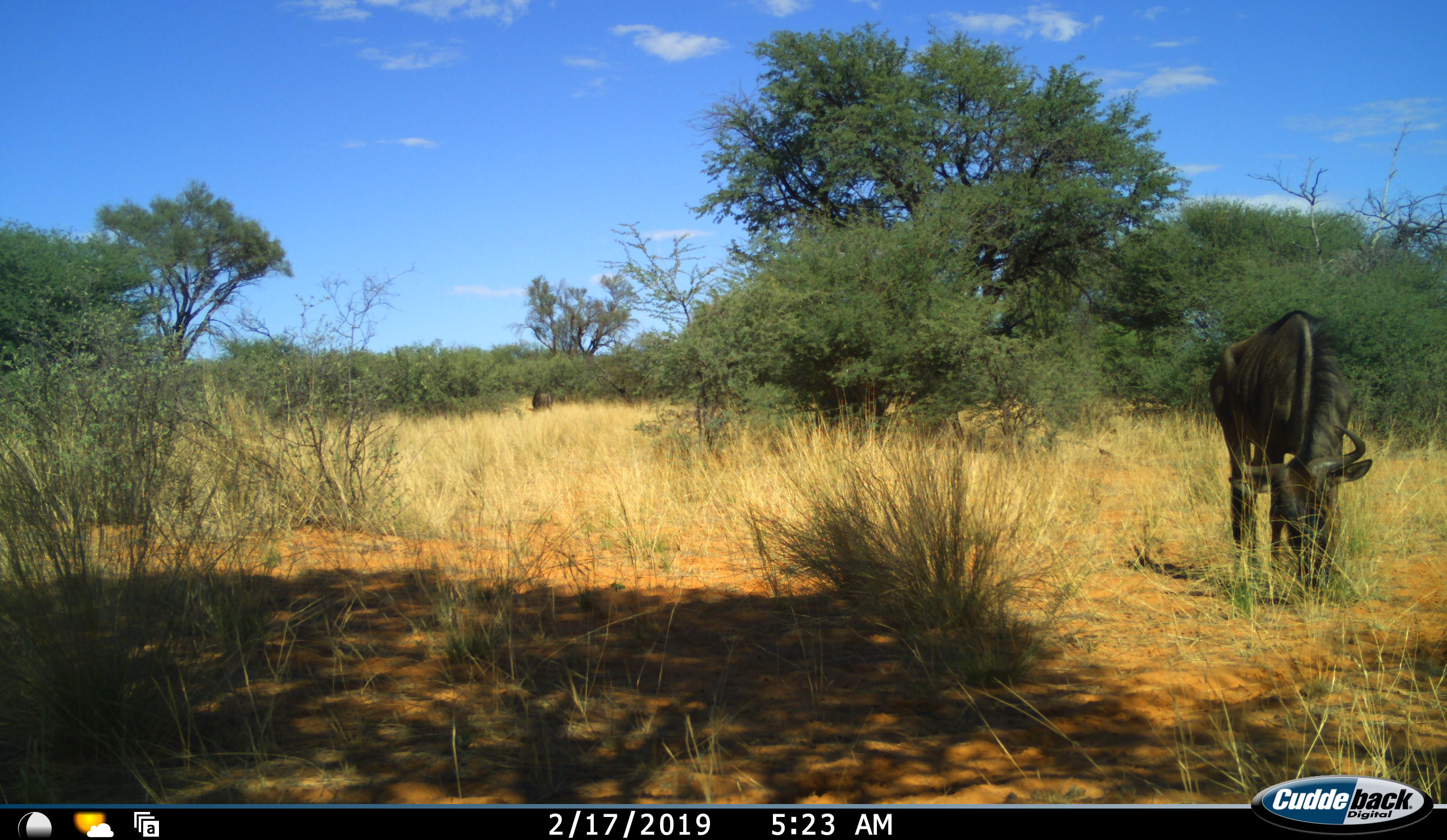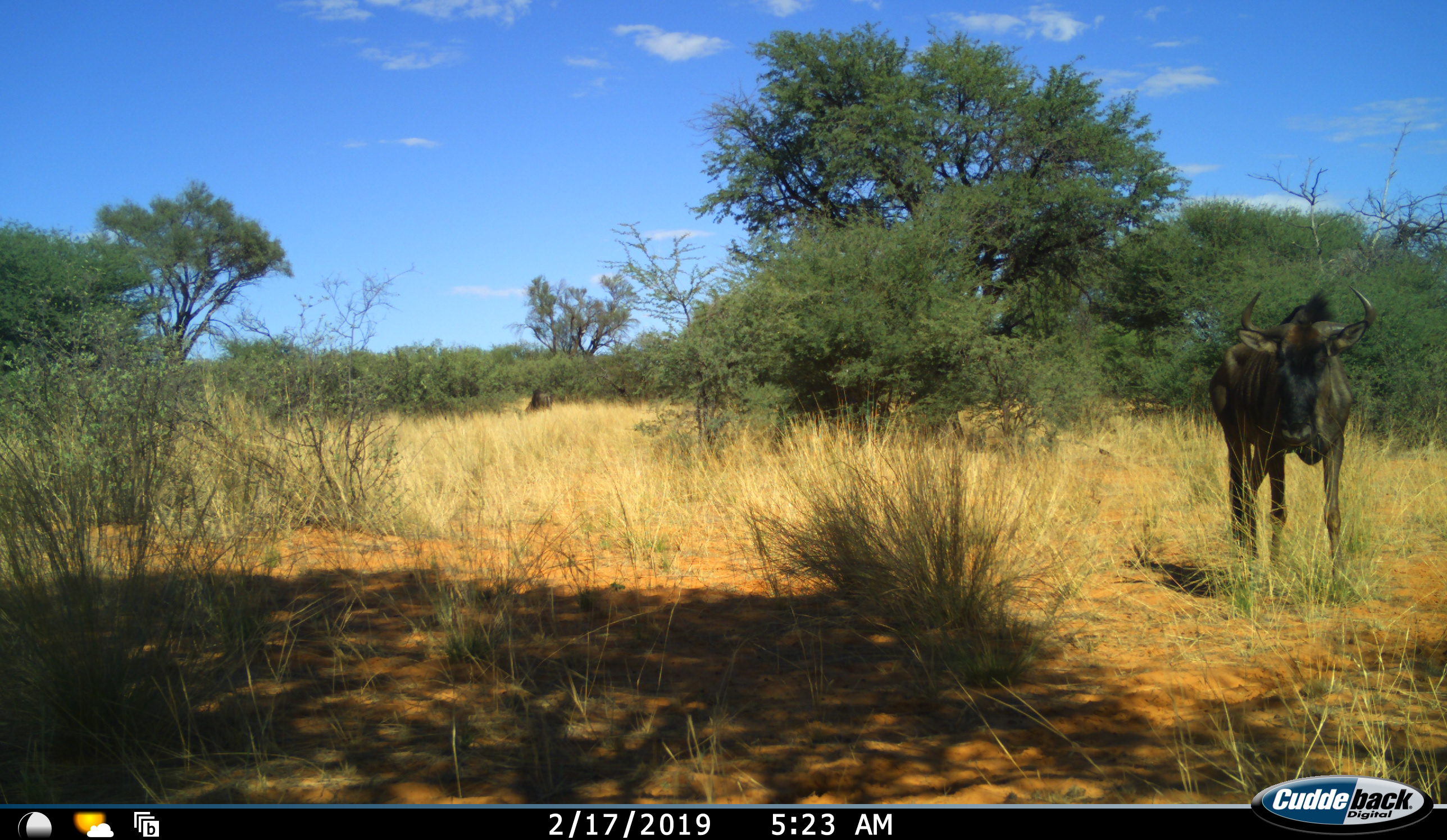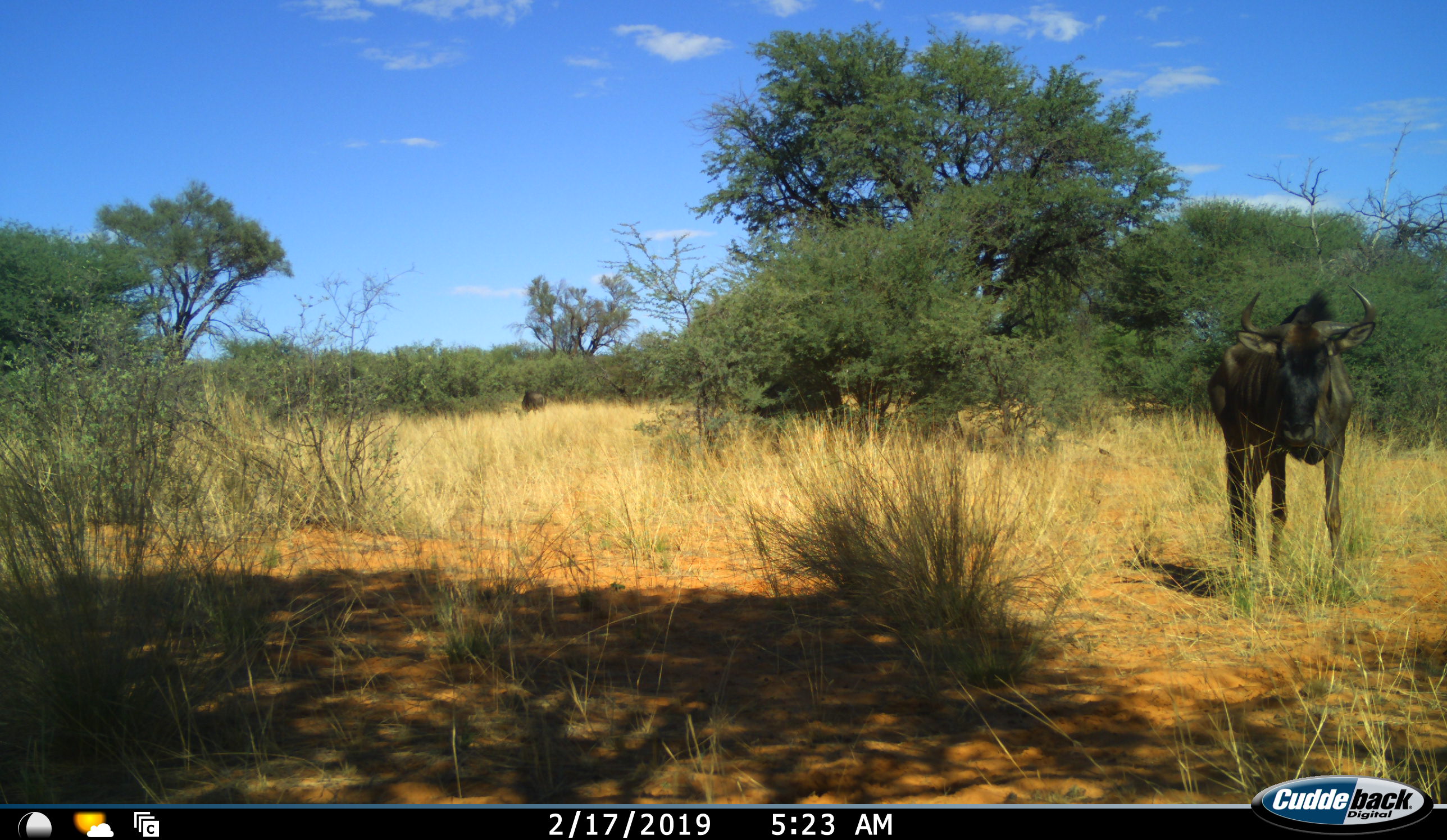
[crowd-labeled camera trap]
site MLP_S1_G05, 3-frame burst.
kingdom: Animalia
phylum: Chordata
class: Mammalia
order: Artiodactyla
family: Bovidae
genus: Connochaetes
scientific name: Connochaetes taurinus taurinus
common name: blue wildebeest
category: wildebeestblue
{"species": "wildebeestblue (blue wildebeest) (Connochaetes taurinus taurinus)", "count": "3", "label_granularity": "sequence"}